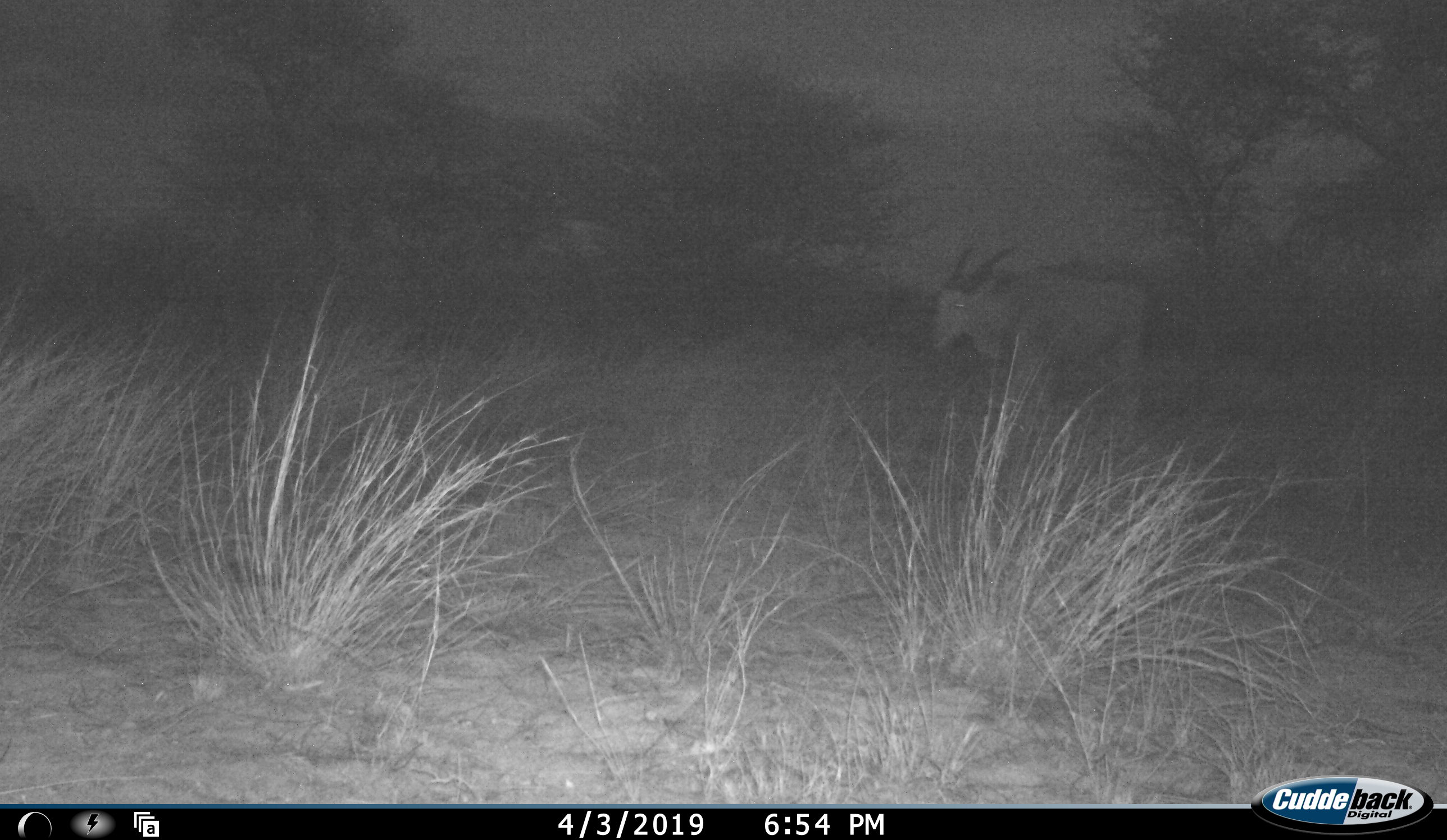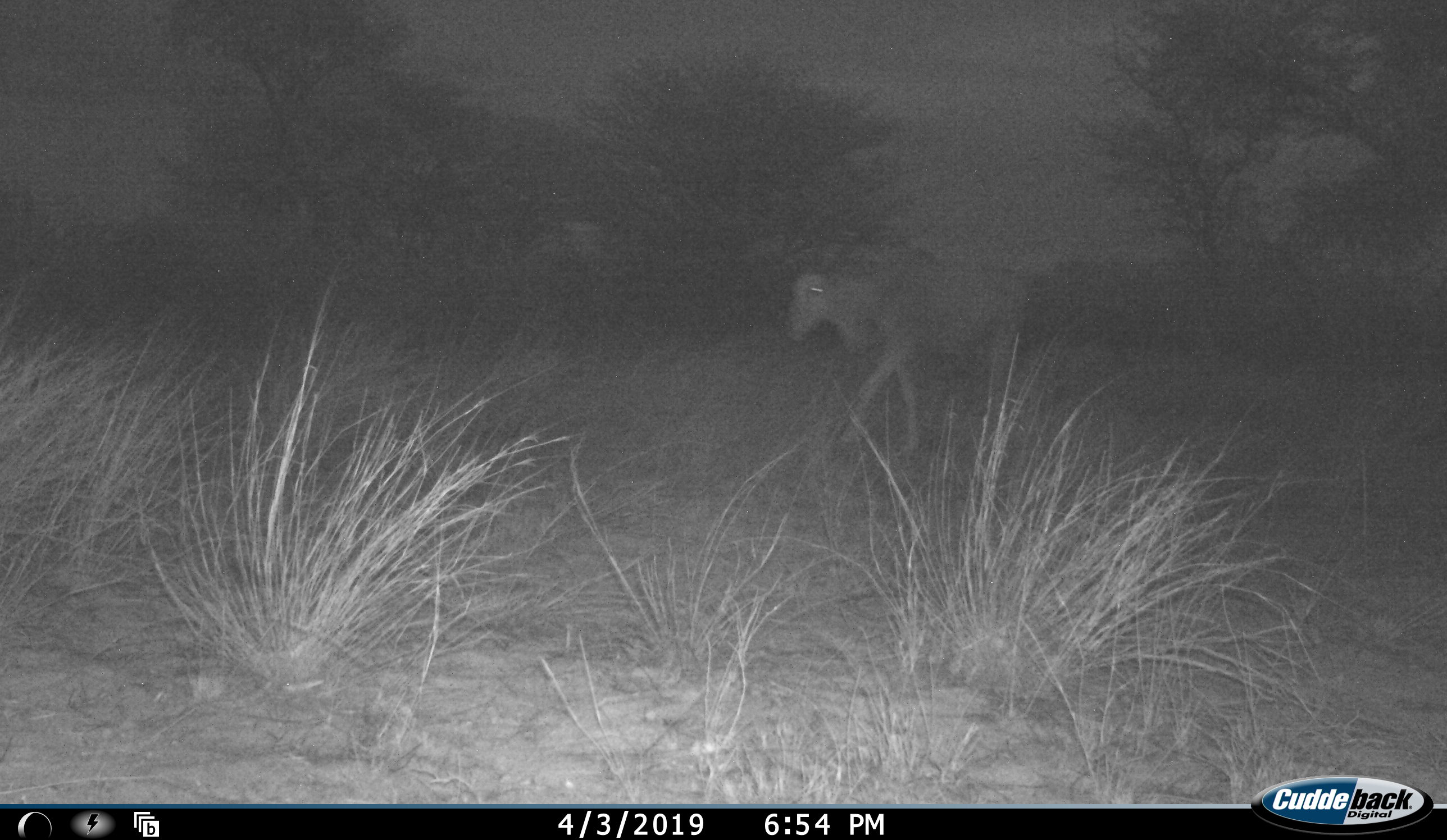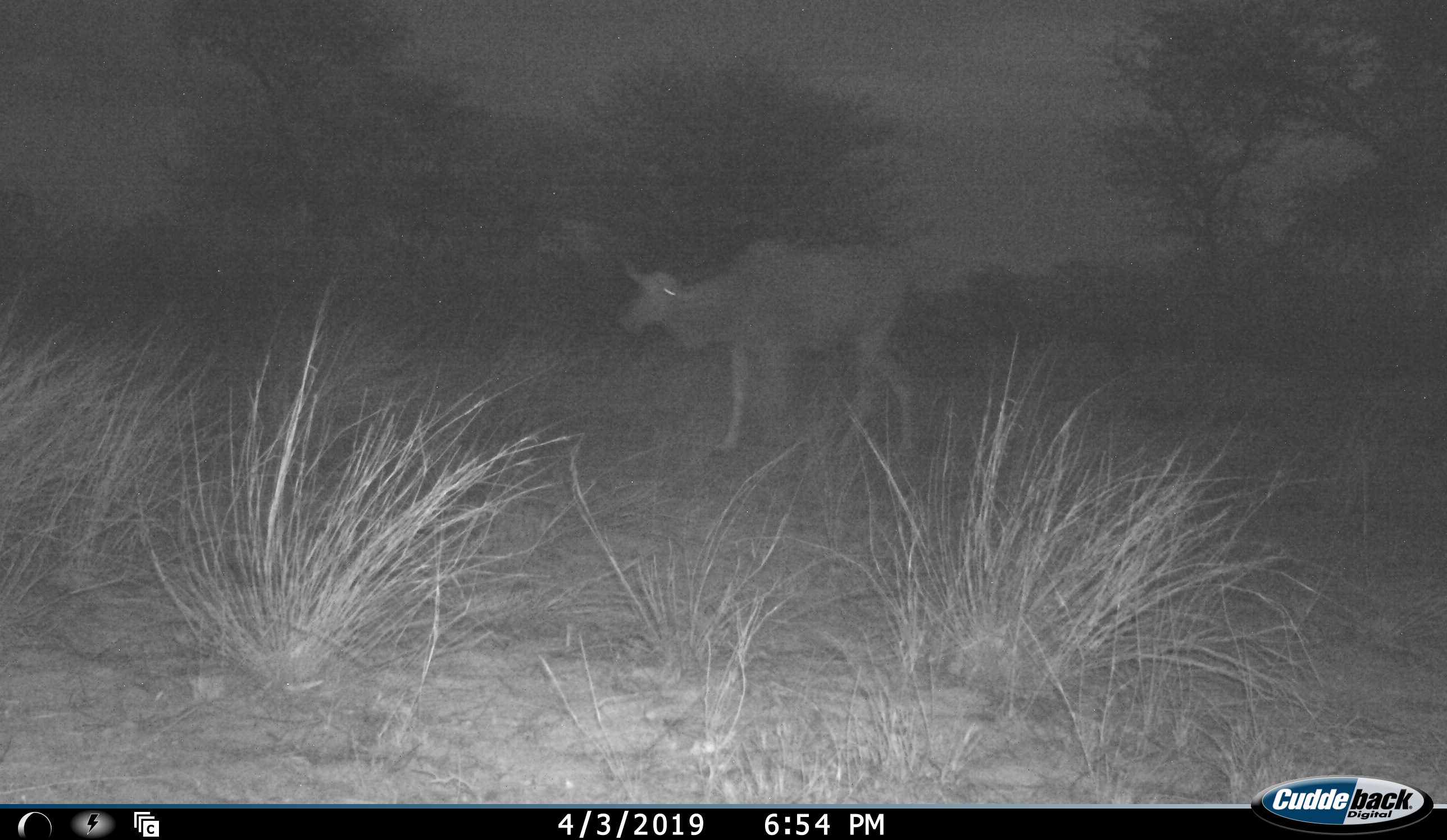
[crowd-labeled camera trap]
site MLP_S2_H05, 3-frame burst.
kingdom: Animalia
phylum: Chordata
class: Mammalia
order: Artiodactyla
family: Bovidae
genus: Tragelaphus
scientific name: Tragelaphus oryx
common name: eland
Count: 1.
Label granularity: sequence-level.